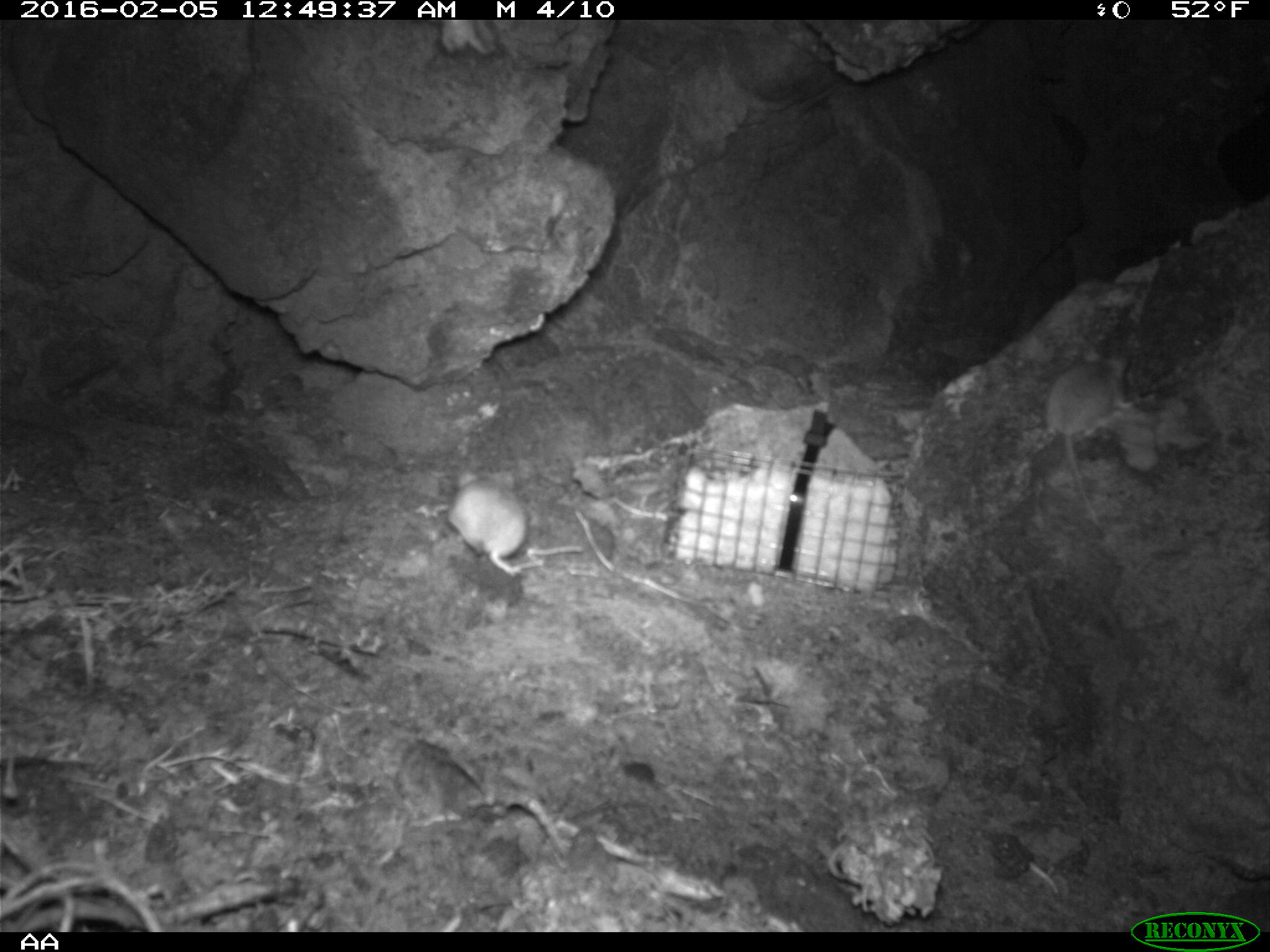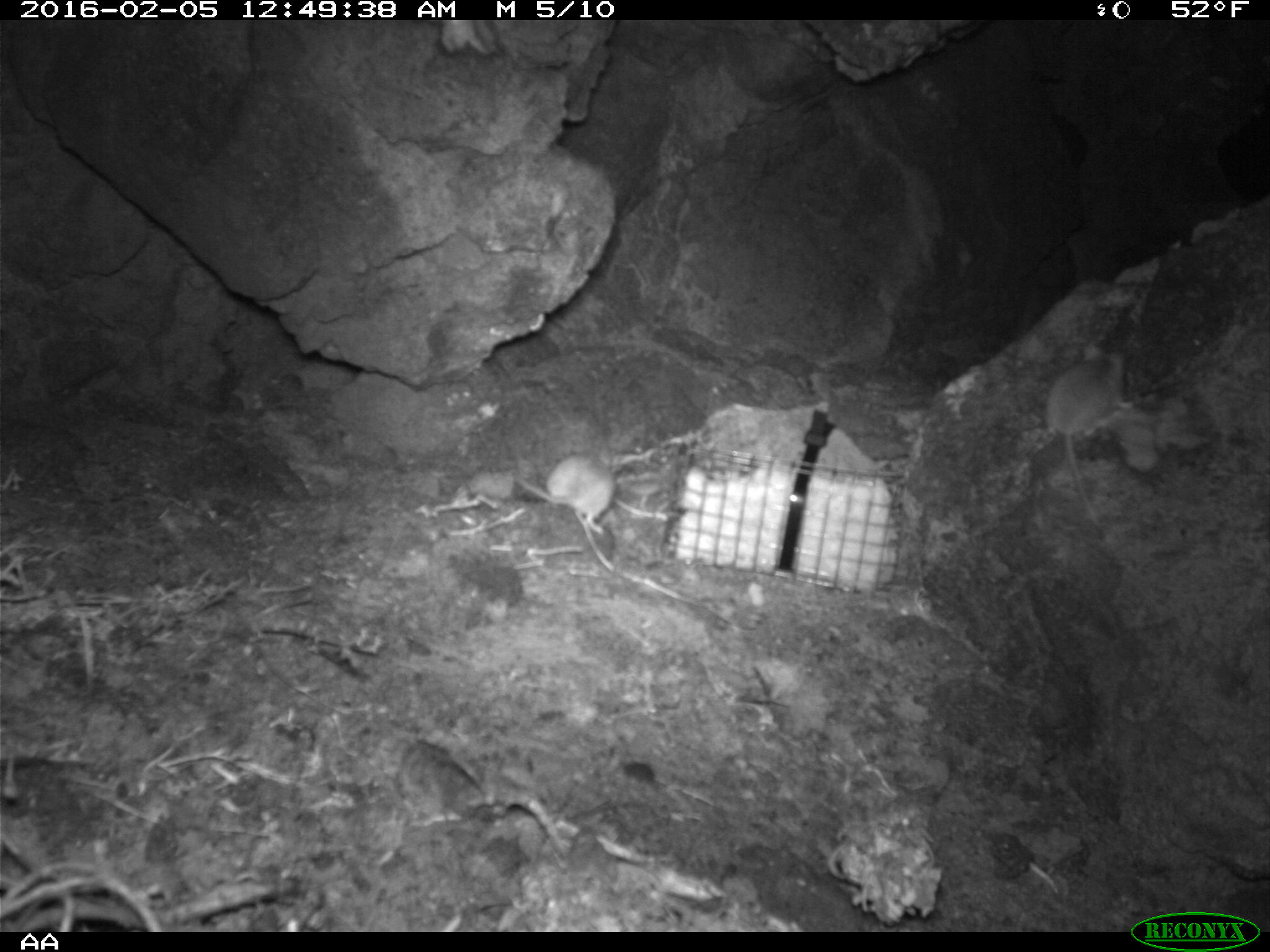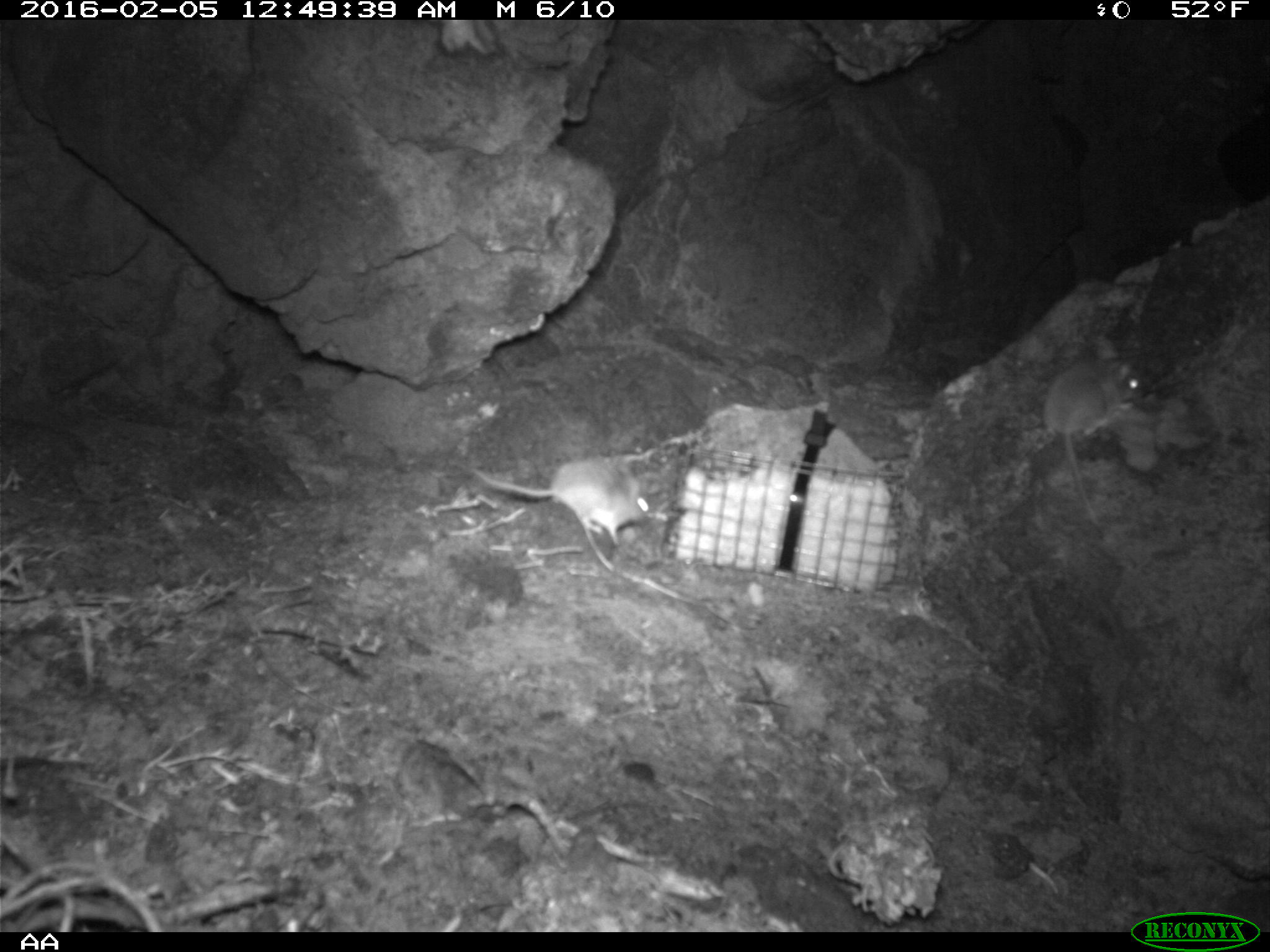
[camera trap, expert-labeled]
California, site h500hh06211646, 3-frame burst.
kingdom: Animalia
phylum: Chordata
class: Mammalia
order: Rodentia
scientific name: Rodentia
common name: rodent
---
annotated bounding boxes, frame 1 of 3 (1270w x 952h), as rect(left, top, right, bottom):
rodent: rect(1044, 345, 1132, 527); rect(450, 469, 530, 576)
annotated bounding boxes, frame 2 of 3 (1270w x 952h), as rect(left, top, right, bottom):
rodent: rect(1036, 342, 1126, 530); rect(513, 448, 614, 534)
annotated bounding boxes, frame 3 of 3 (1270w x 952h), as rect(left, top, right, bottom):
rodent: rect(1042, 332, 1145, 523); rect(473, 457, 670, 546)